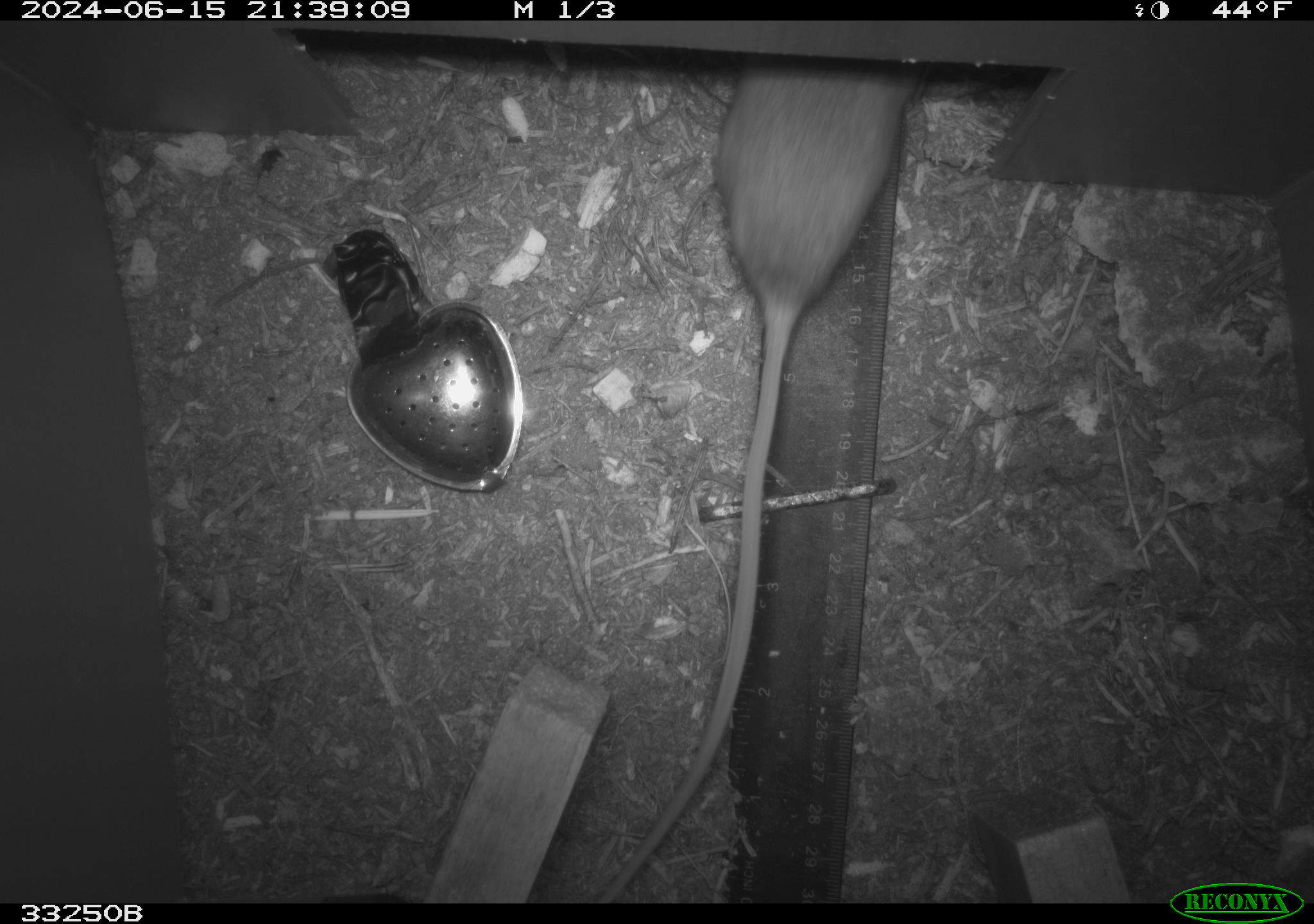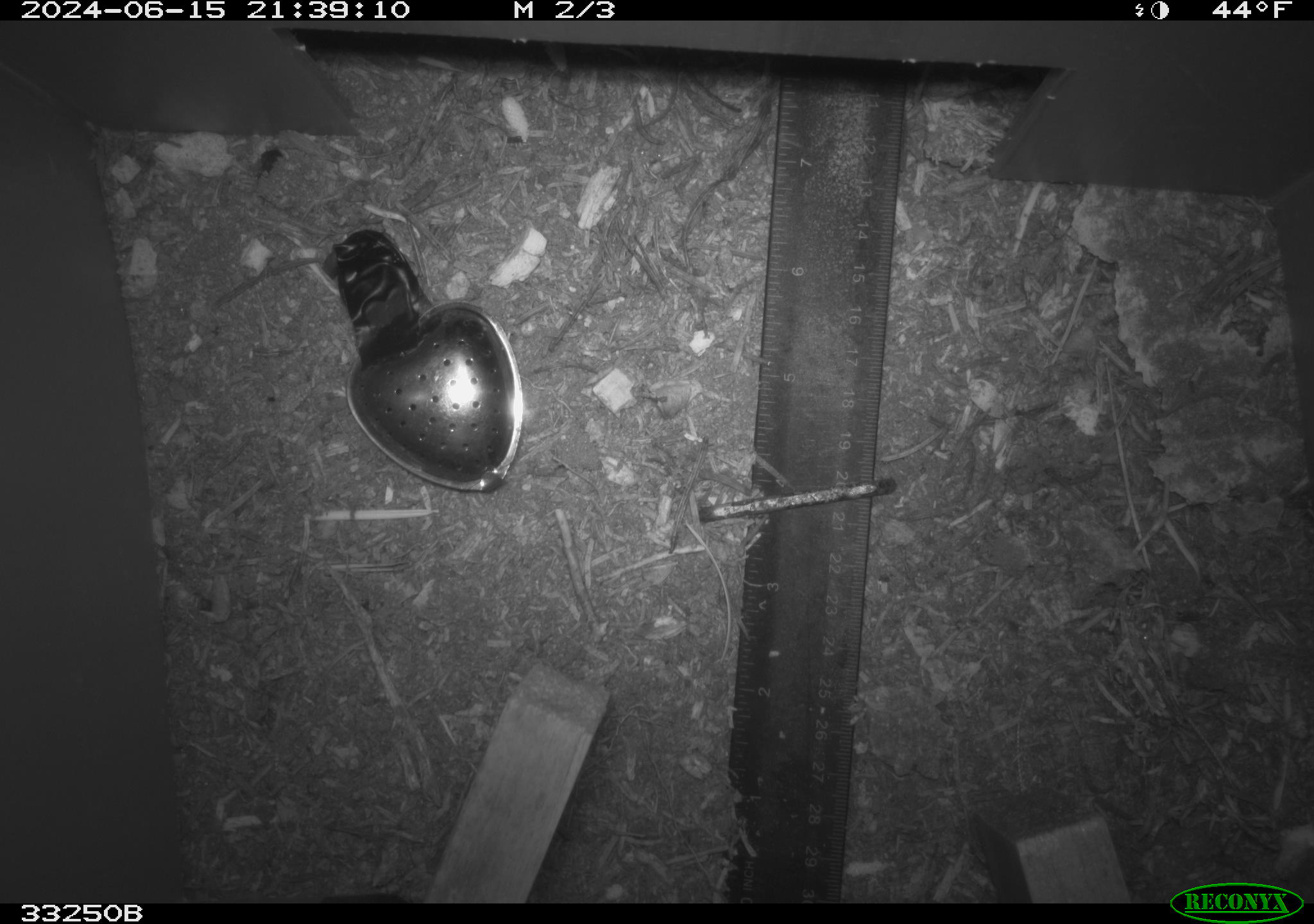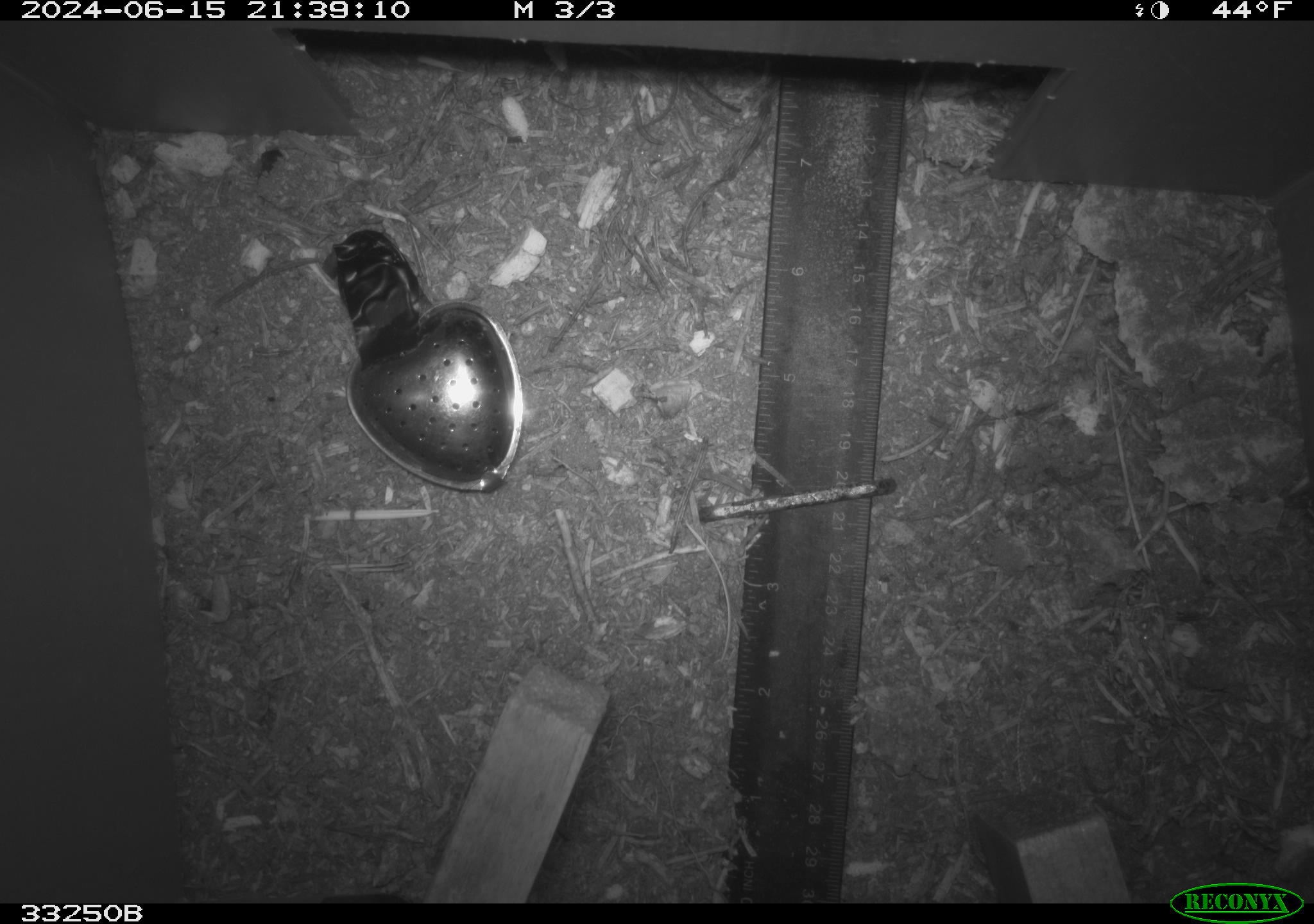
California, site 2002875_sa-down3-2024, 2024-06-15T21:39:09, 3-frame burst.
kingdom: Animalia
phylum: Chordata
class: Mammalia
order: Rodentia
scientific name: Rodentia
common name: rodent